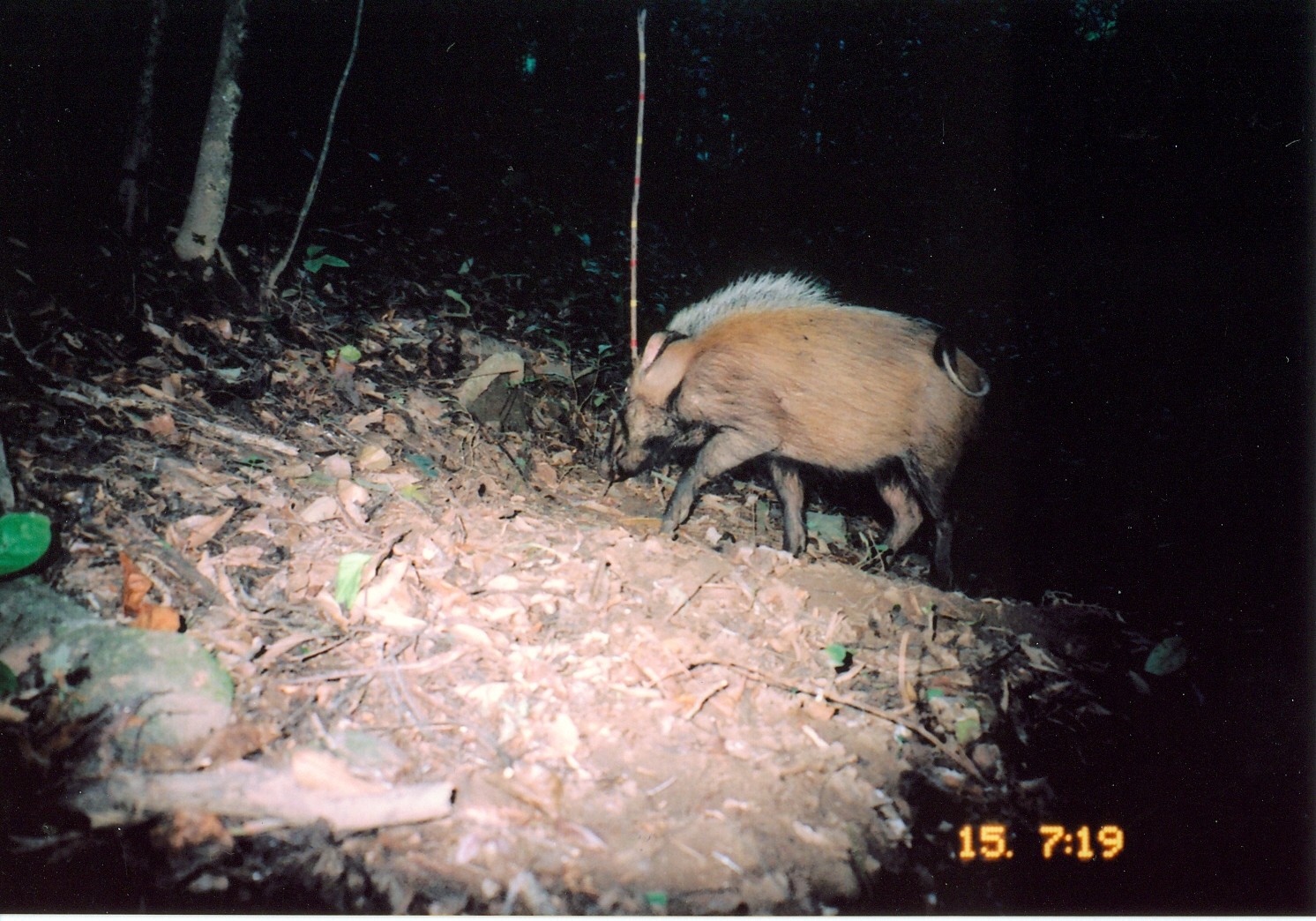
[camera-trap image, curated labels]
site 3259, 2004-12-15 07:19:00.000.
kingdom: Animalia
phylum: Chordata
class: Mammalia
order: Artiodactyla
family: Suidae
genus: Potamochoerus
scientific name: Potamochoerus larvatus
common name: bushpig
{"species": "Potamochoerus larvatus (bushpig)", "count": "1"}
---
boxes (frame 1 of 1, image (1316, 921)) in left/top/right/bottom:
potamochoerus larvatus: 596/269/990/593